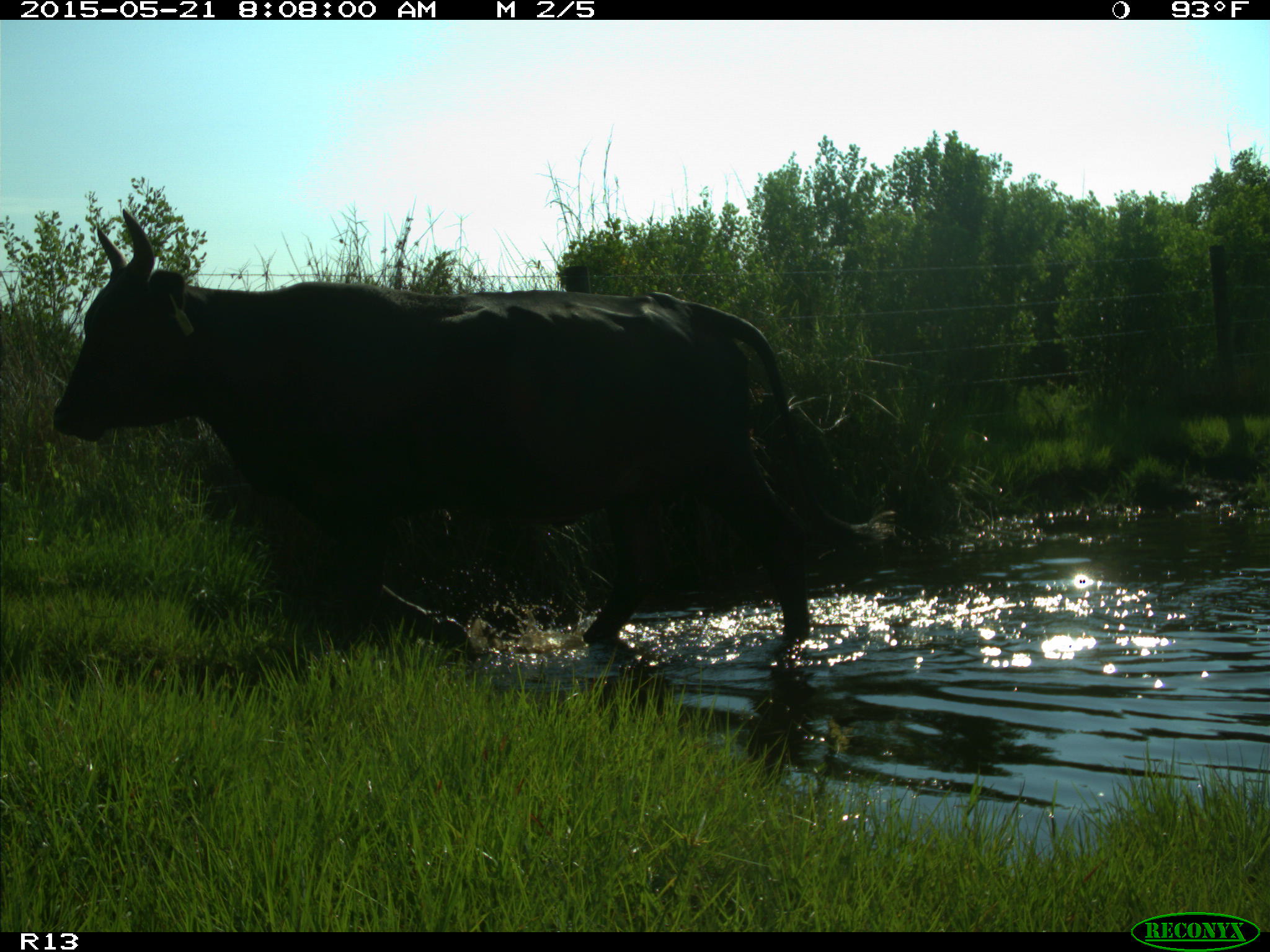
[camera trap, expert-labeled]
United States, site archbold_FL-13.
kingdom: Animalia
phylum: Chordata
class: Mammalia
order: Artiodactyla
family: Bovidae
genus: Bos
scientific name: Bos taurus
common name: domestic cow